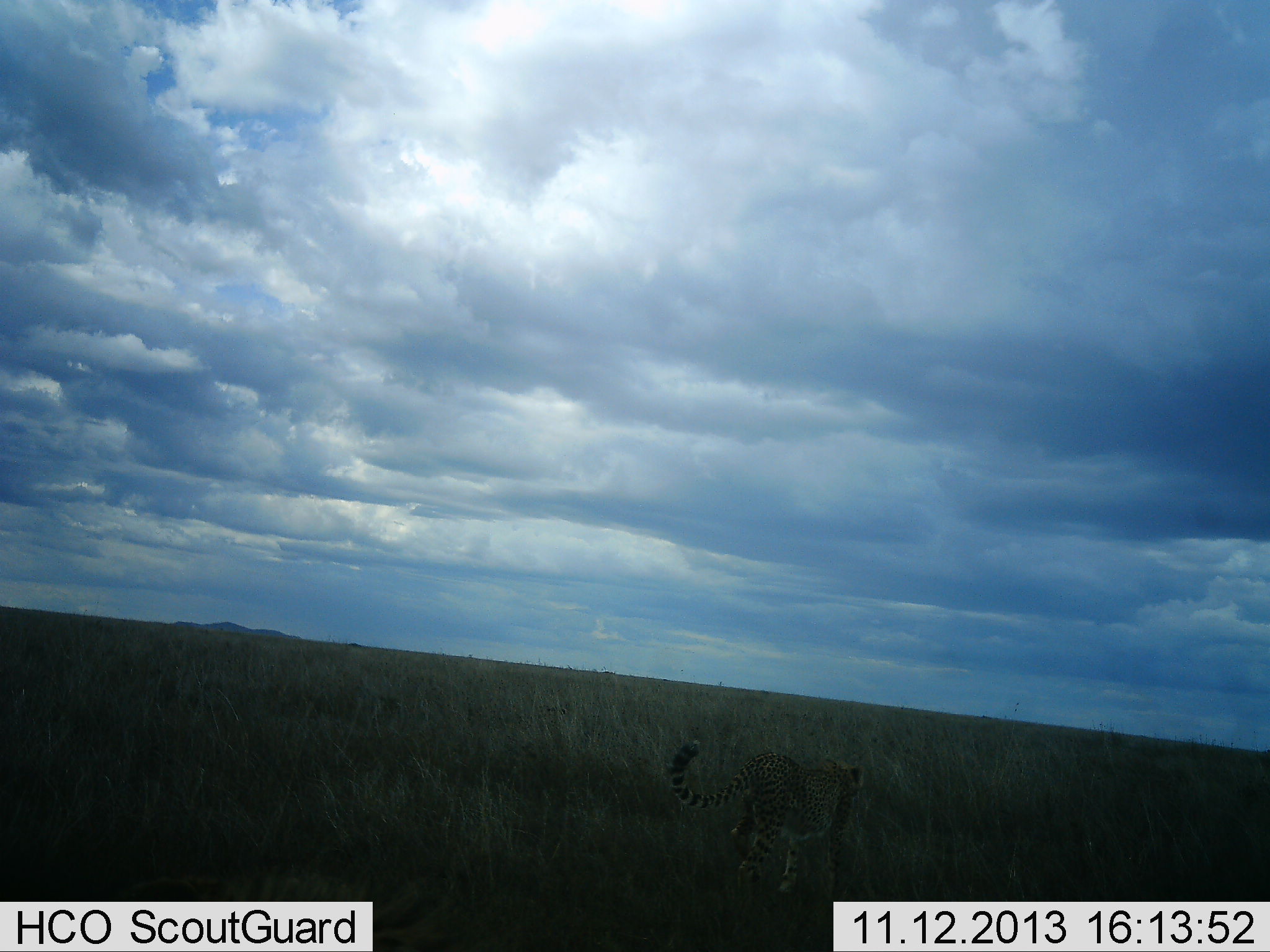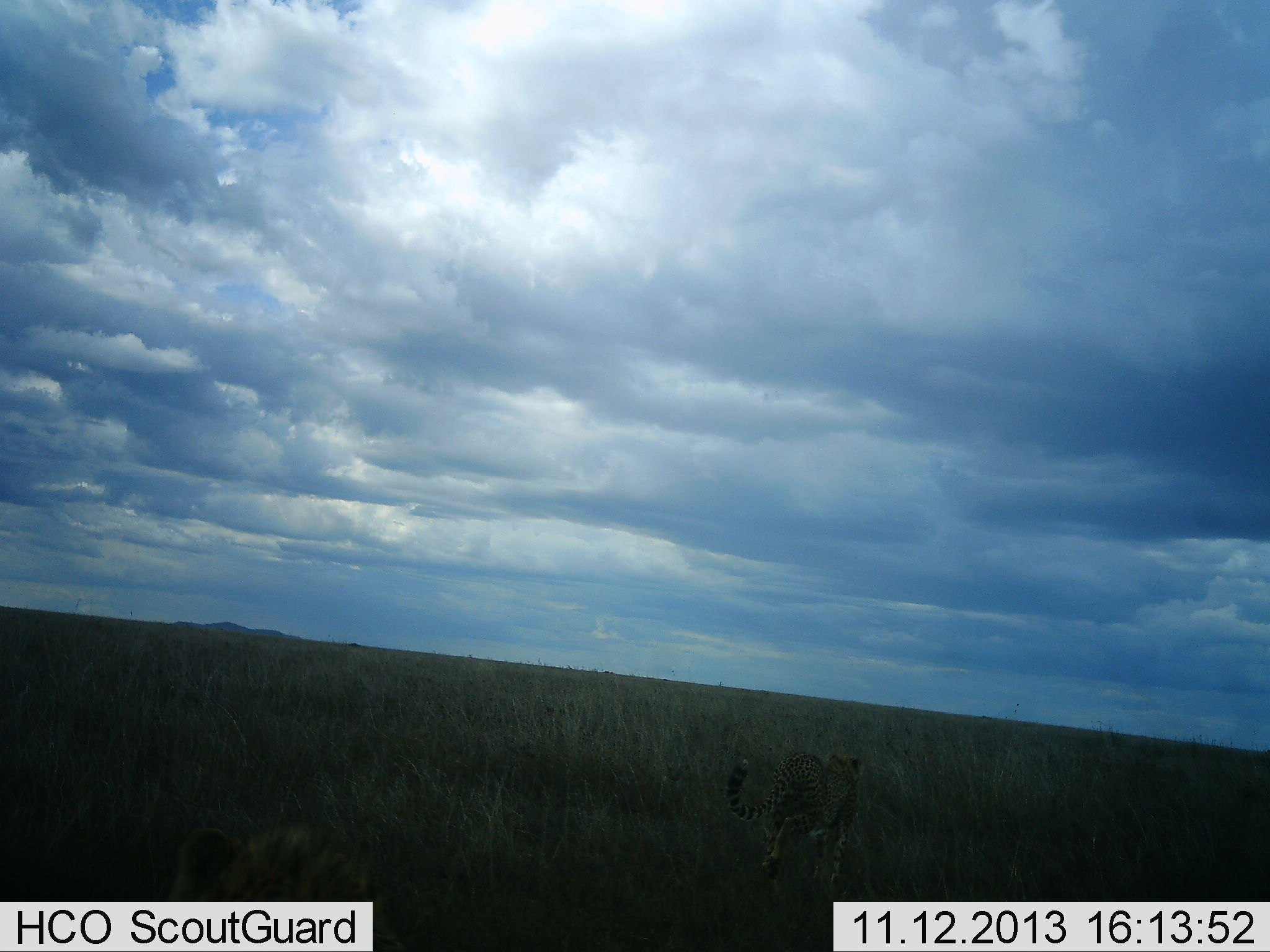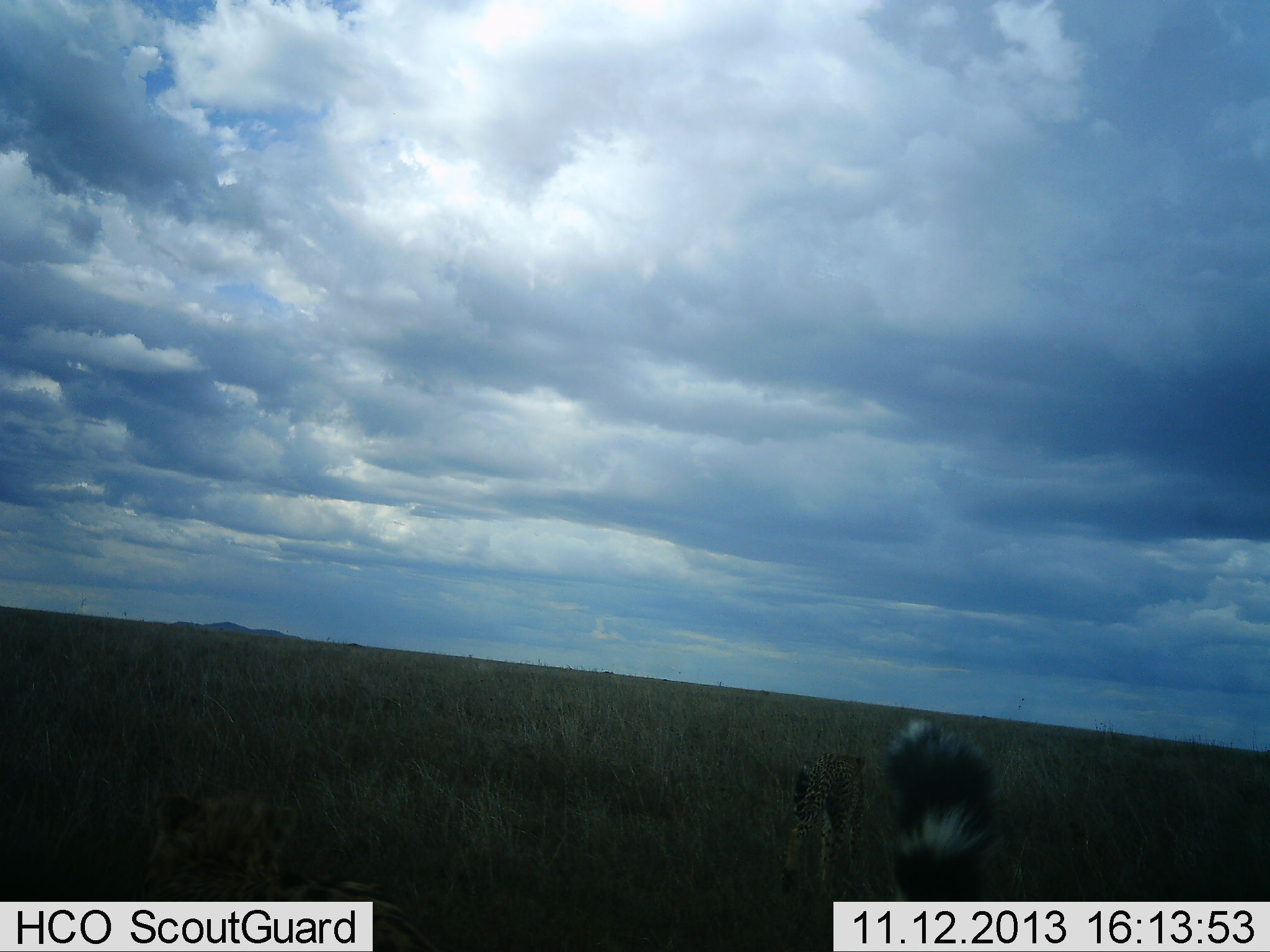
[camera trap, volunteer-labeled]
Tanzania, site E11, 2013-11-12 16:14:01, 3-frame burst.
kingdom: Animalia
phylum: Chordata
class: Mammalia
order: Carnivora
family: Felidae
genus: Acinonyx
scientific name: Acinonyx jubatus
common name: cheetah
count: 2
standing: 8%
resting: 17%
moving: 100%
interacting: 0%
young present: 33%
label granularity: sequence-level